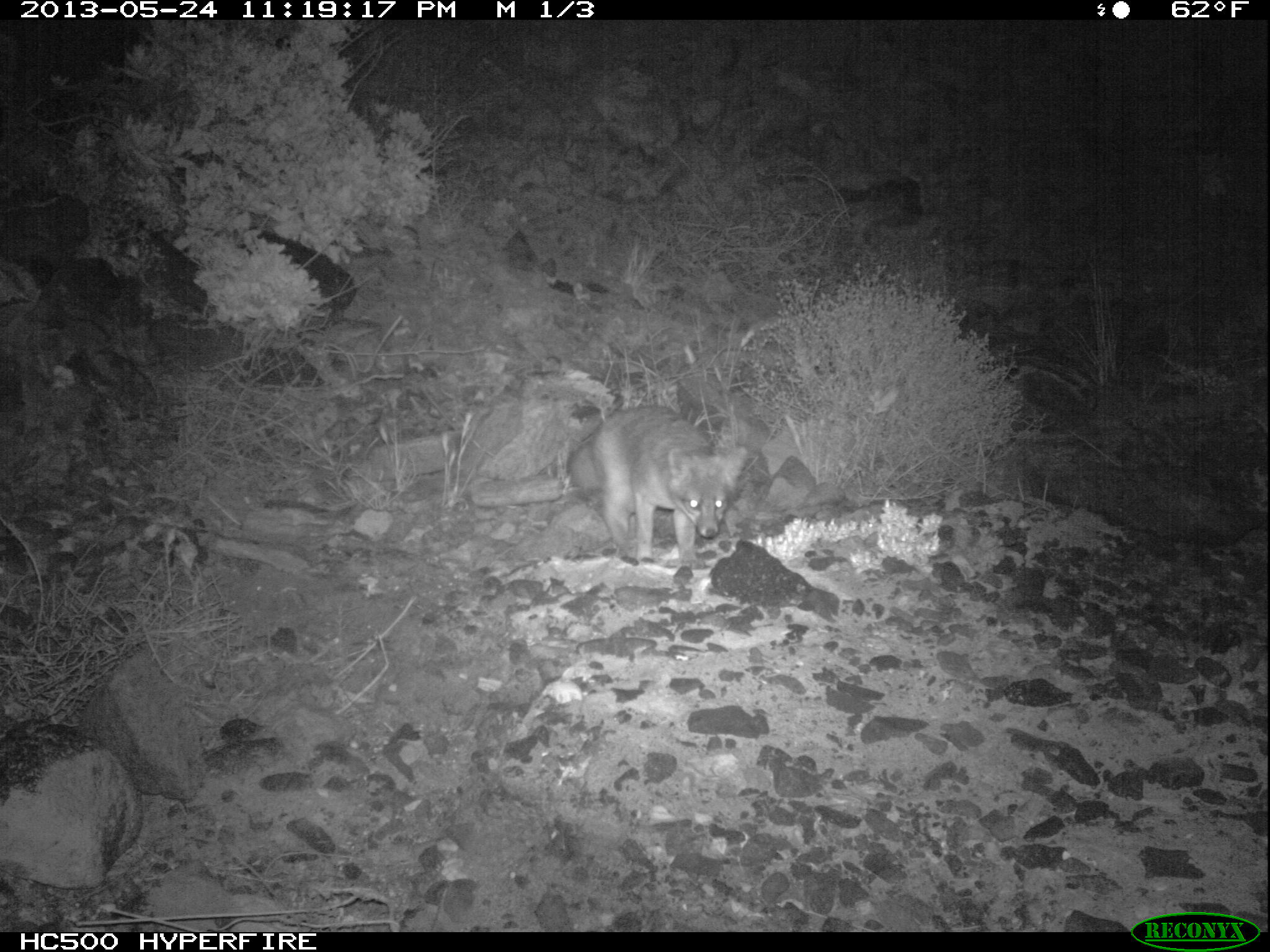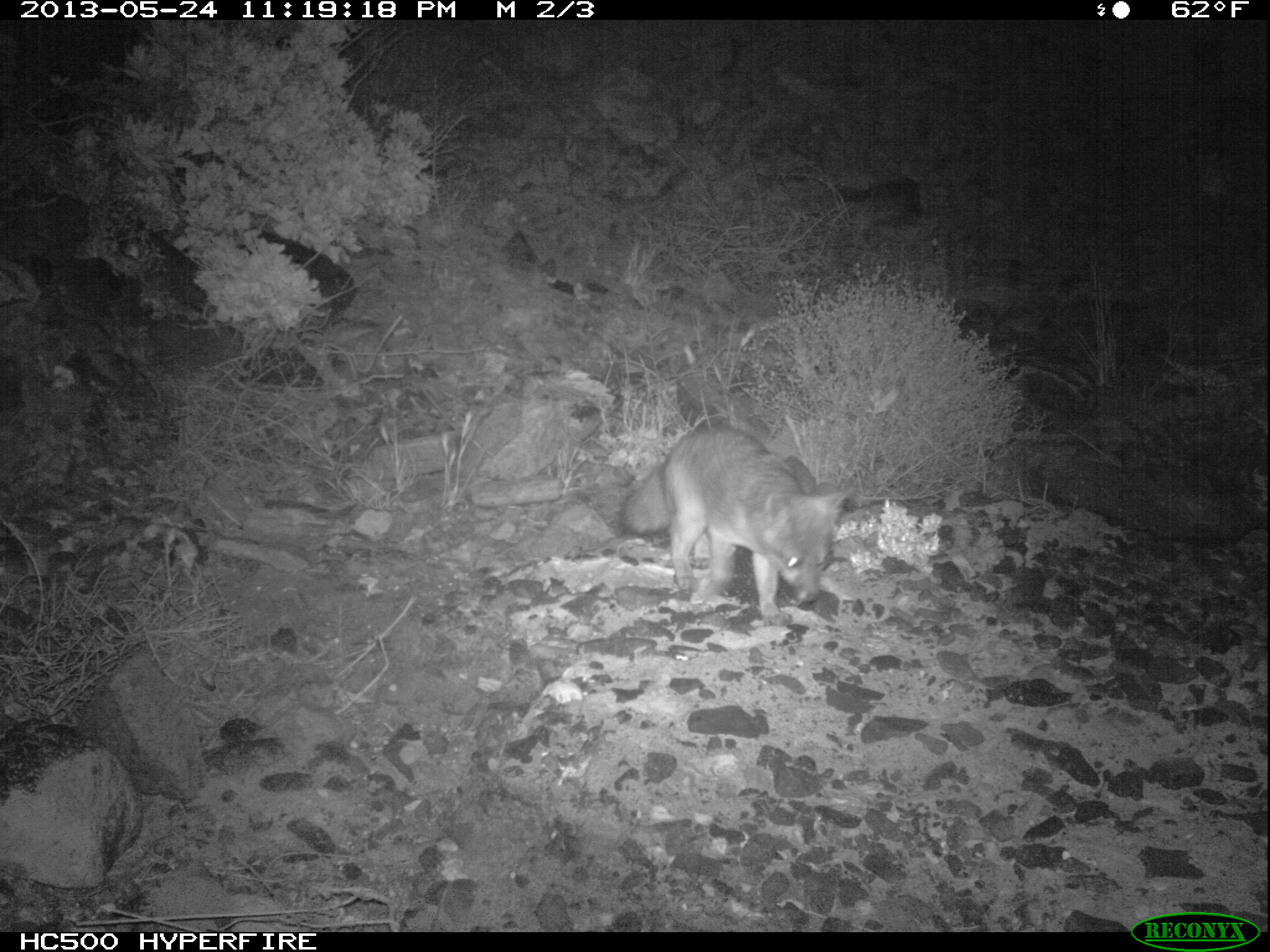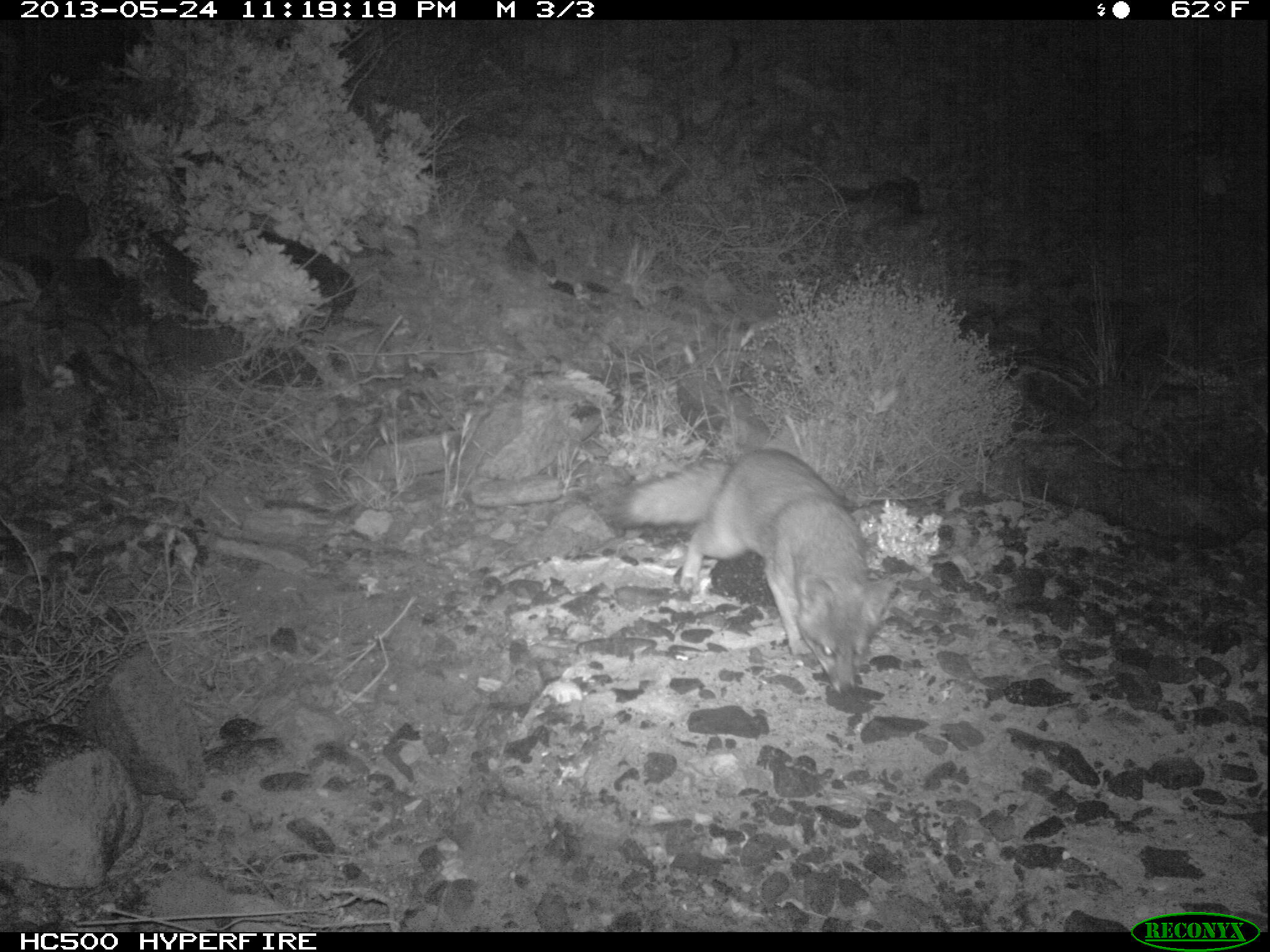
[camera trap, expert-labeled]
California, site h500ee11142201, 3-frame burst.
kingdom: Animalia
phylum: Chordata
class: Mammalia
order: Carnivora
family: Canidae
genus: Urocyon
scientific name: Urocyon littoralis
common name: island fox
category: fox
Fox (island fox) (Urocyon littoralis).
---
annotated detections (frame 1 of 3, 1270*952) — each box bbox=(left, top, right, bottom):
fox: bbox=(567, 405, 750, 567)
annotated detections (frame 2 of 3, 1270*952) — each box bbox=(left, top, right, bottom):
fox: bbox=(619, 425, 854, 625)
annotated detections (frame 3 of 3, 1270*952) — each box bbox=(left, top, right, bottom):
fox: bbox=(604, 447, 902, 694)